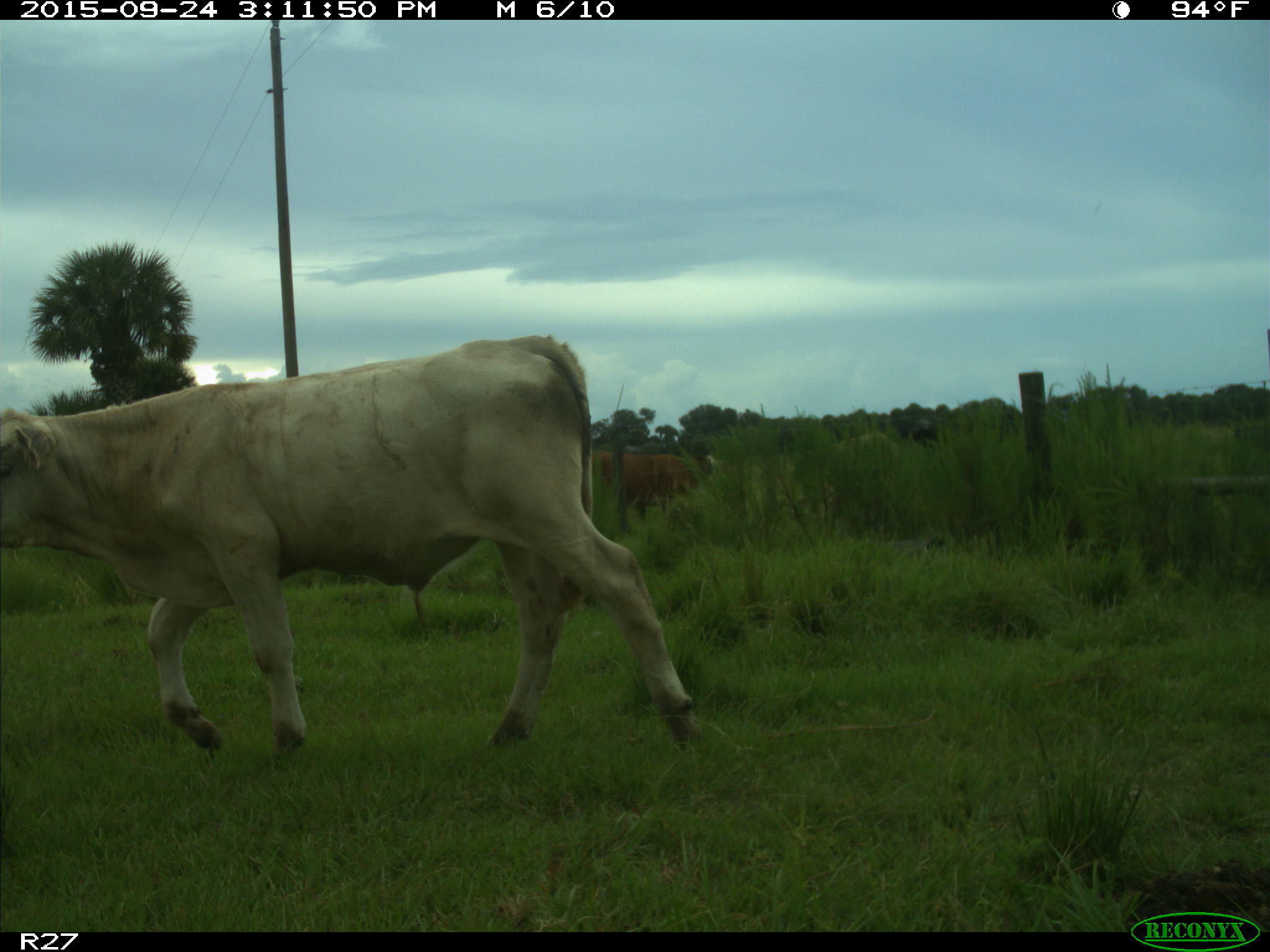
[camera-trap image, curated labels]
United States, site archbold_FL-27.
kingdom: Animalia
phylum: Chordata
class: Mammalia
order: Artiodactyla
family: Bovidae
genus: Bos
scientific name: Bos taurus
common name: domestic cow